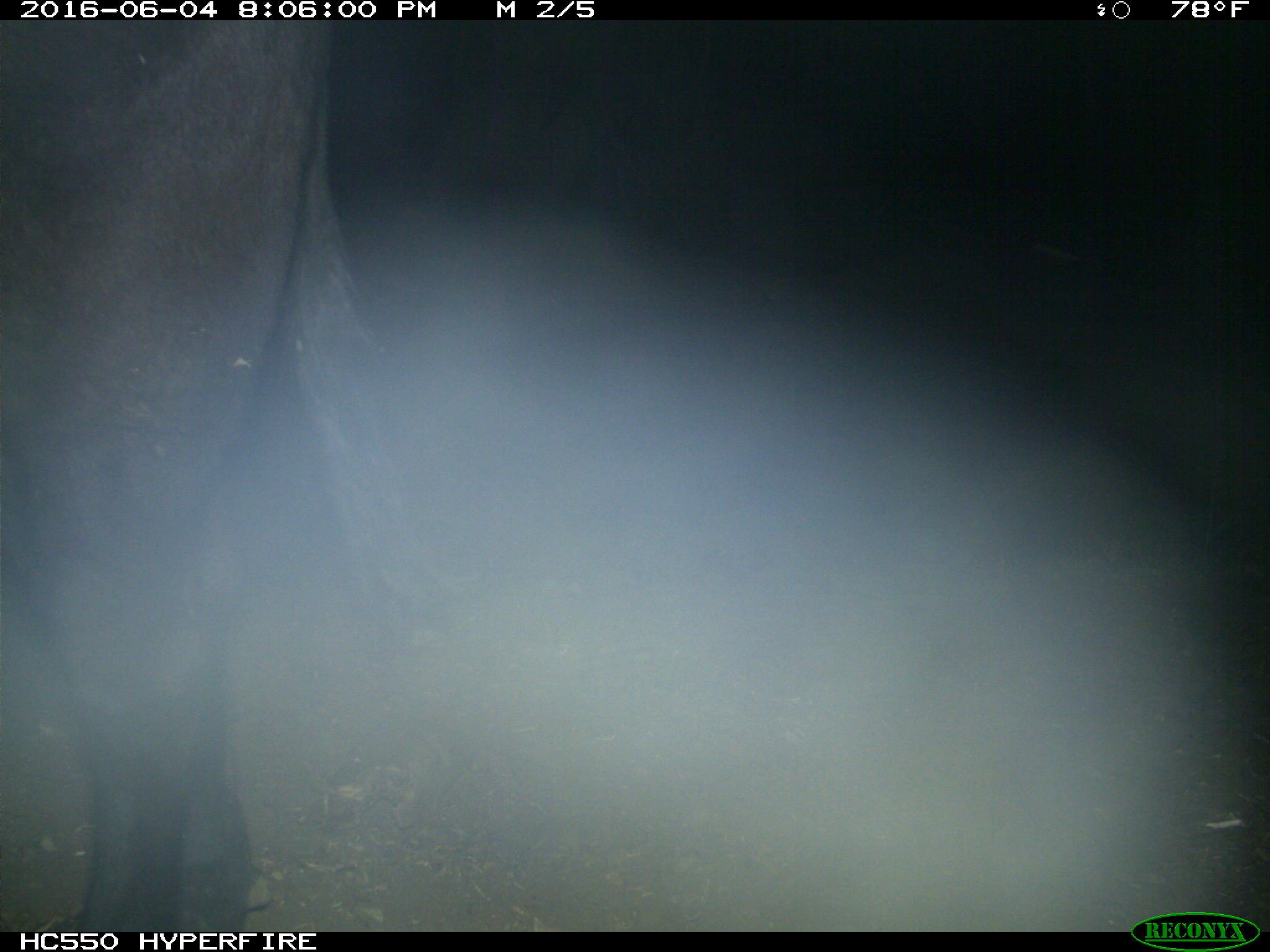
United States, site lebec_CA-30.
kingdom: Animalia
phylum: Chordata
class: Mammalia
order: Artiodactyla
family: Bovidae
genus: Bos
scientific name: Bos taurus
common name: domestic cow